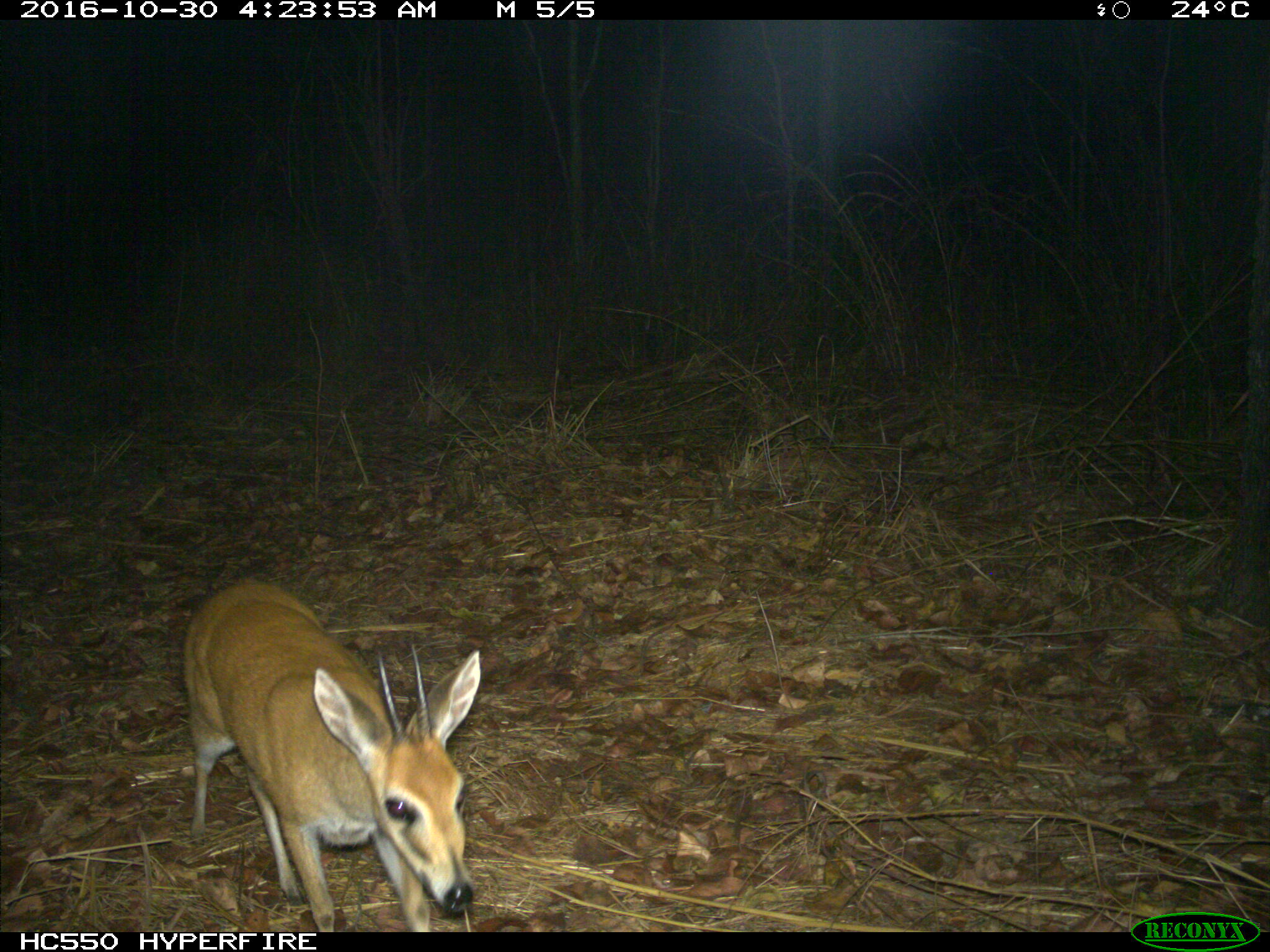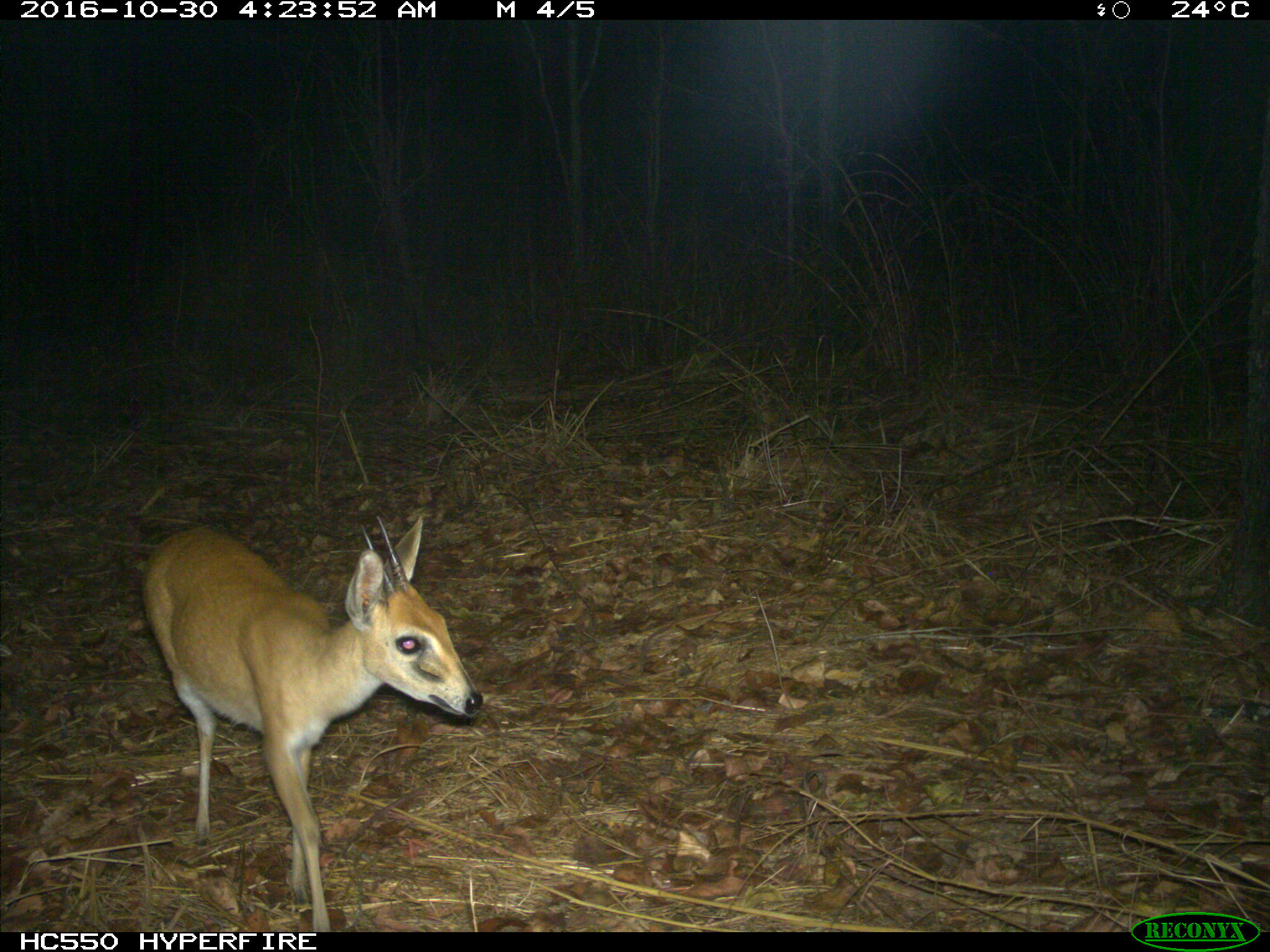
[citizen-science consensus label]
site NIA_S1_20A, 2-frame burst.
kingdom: Animalia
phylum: Chordata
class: Mammalia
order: Artiodactyla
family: Bovidae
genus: Sylvicapra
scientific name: Sylvicapra grimmia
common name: common duiker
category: duikercommongrey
Duikercommongrey (common duiker) (Sylvicapra grimmia), count 1. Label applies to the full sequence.